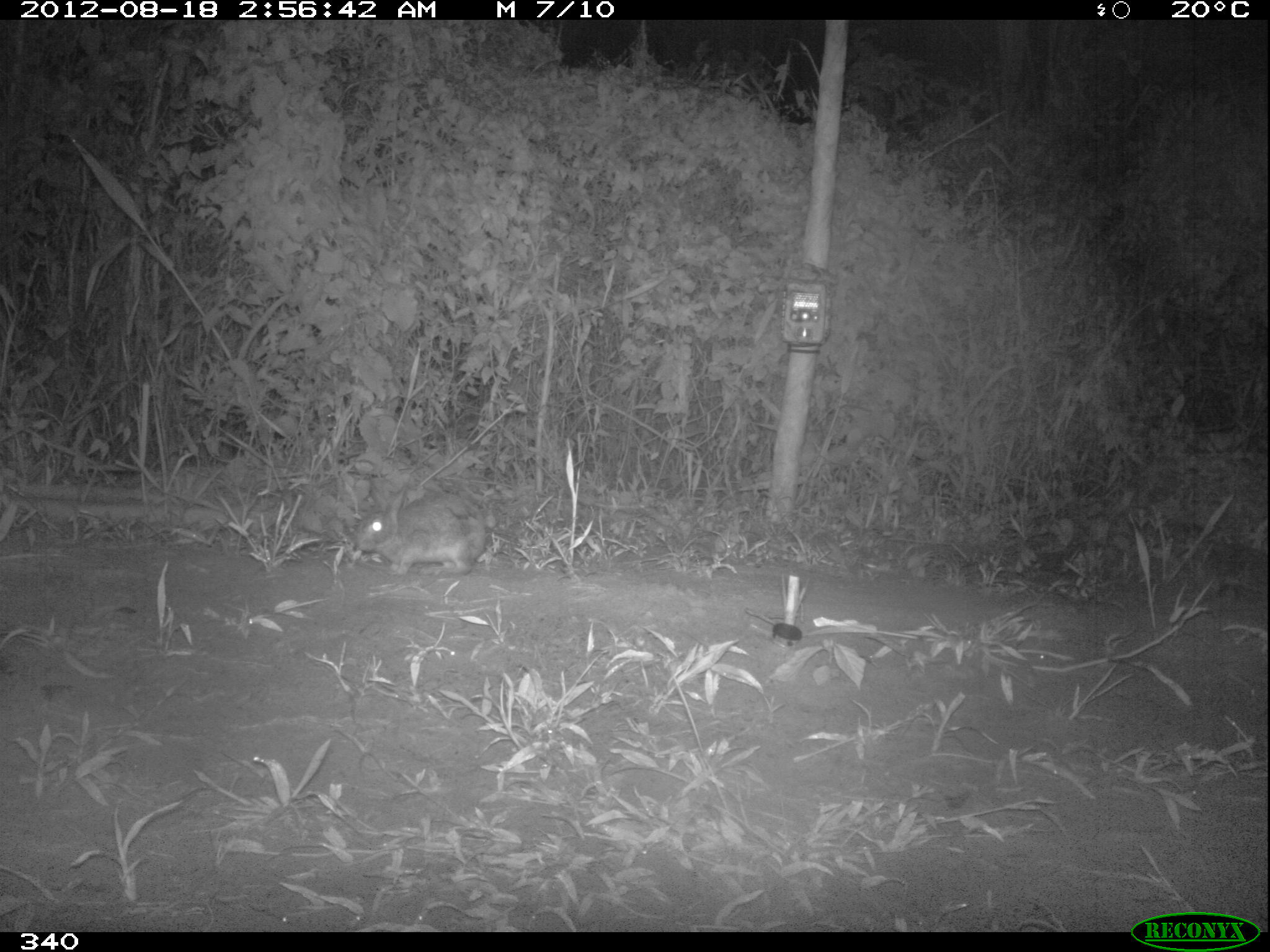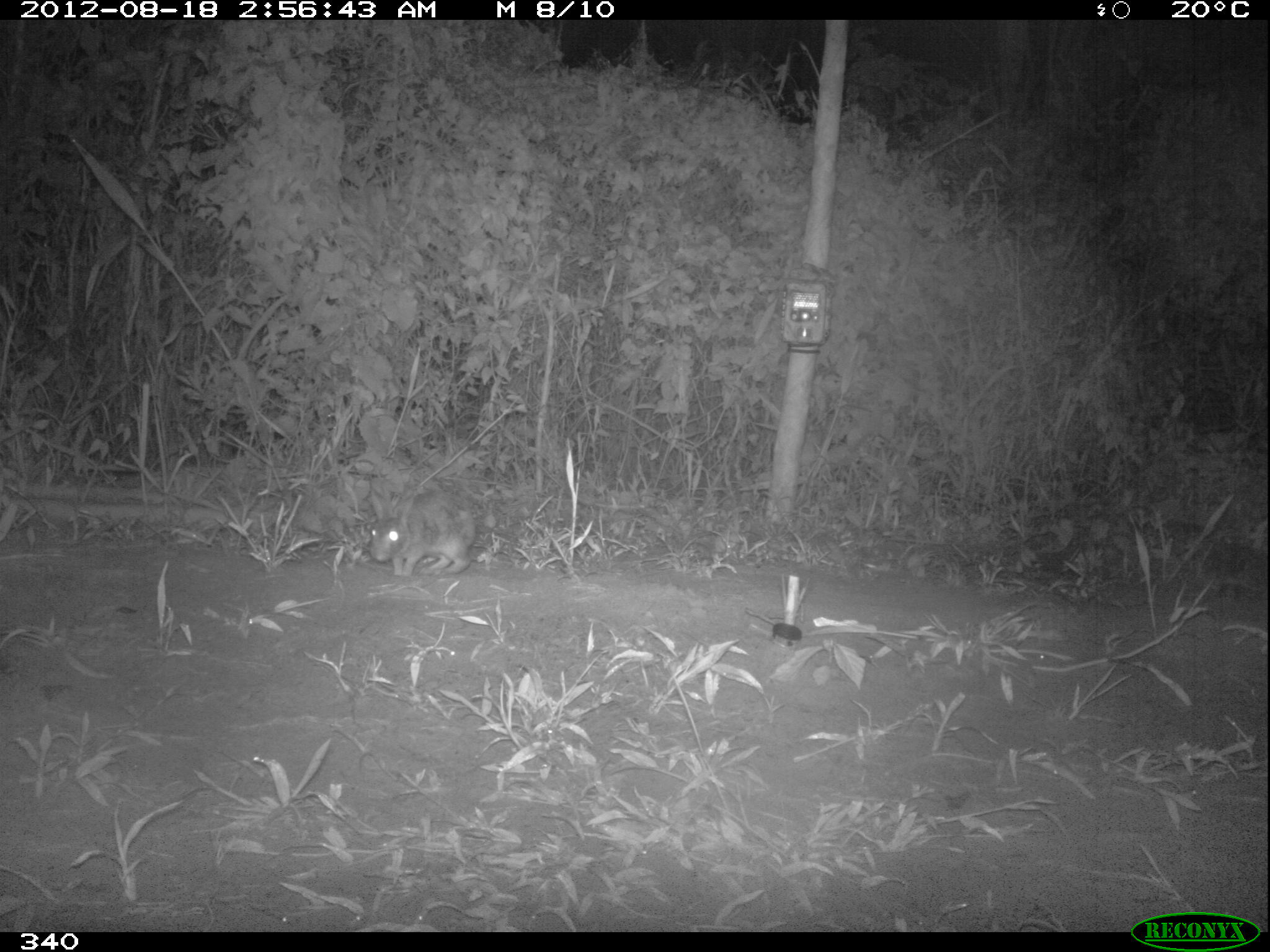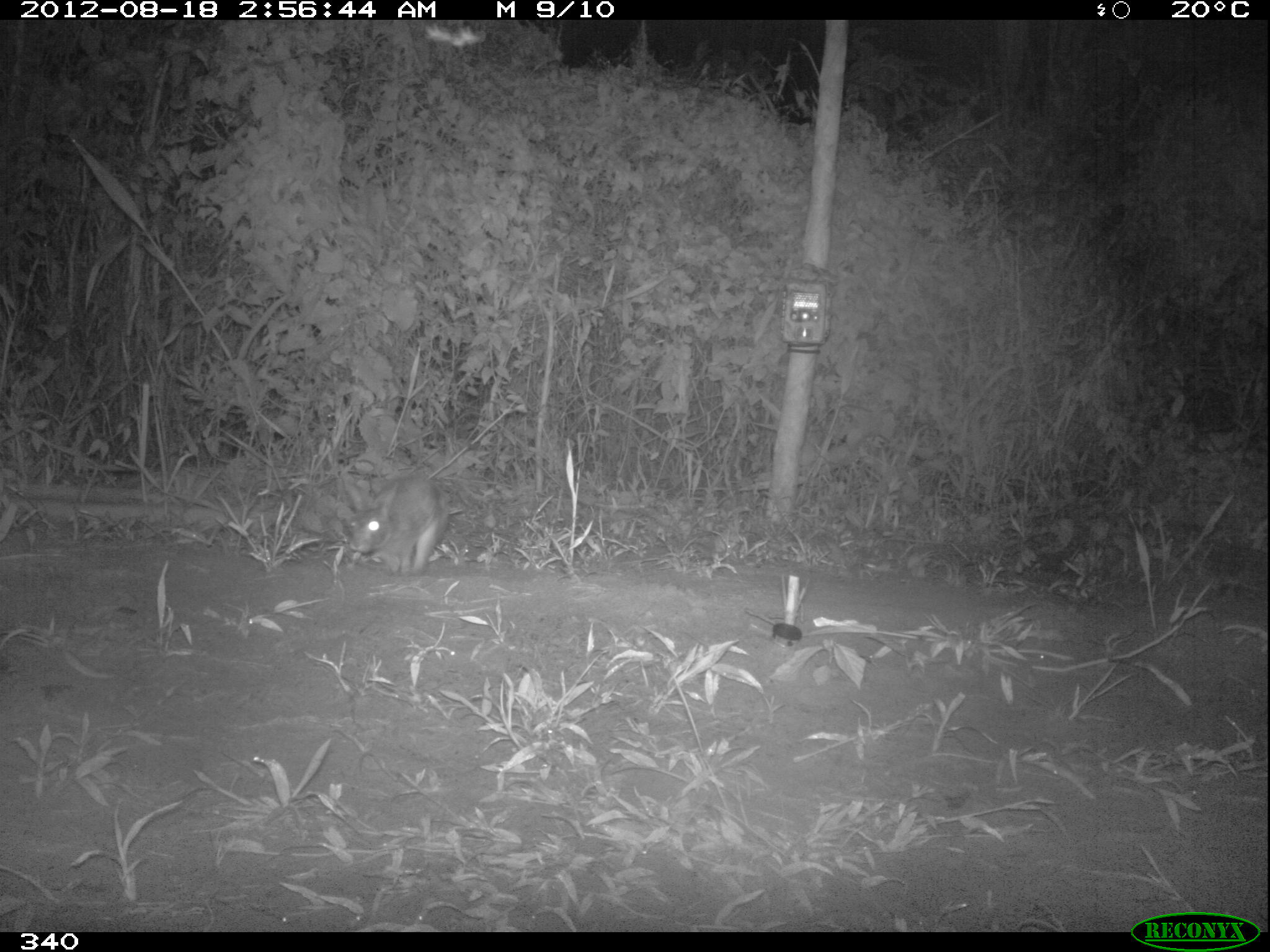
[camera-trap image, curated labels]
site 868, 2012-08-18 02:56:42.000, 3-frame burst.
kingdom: Animalia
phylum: Chordata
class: Mammalia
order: Lagomorpha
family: Leporidae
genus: Sylvilagus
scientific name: Sylvilagus brasiliensis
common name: tapeti